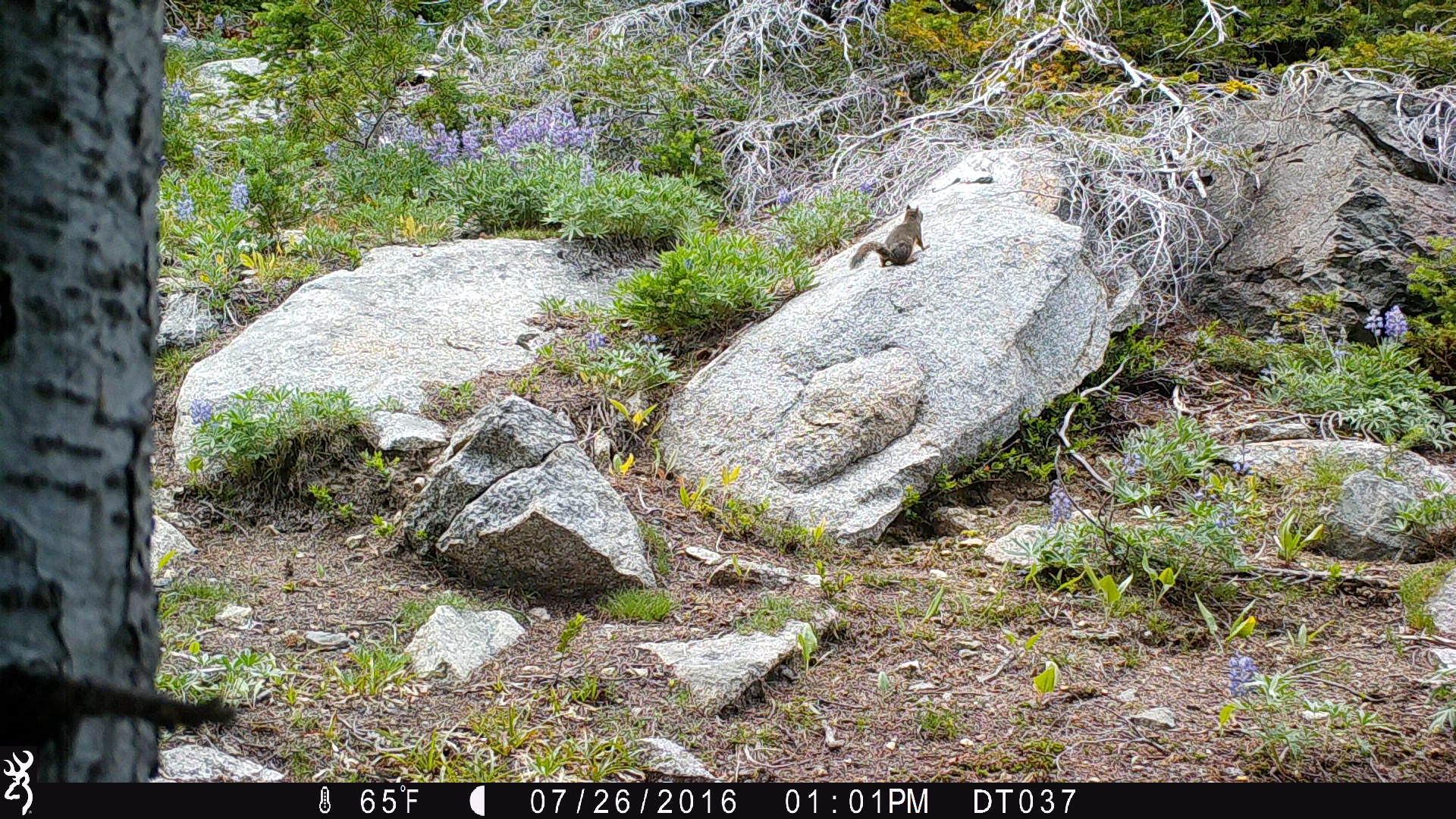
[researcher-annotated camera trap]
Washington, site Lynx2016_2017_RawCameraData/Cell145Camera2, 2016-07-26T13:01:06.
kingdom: Animalia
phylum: Chordata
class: Mammalia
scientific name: Mammalia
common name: small mammal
Small mammal (Mammalia). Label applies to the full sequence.